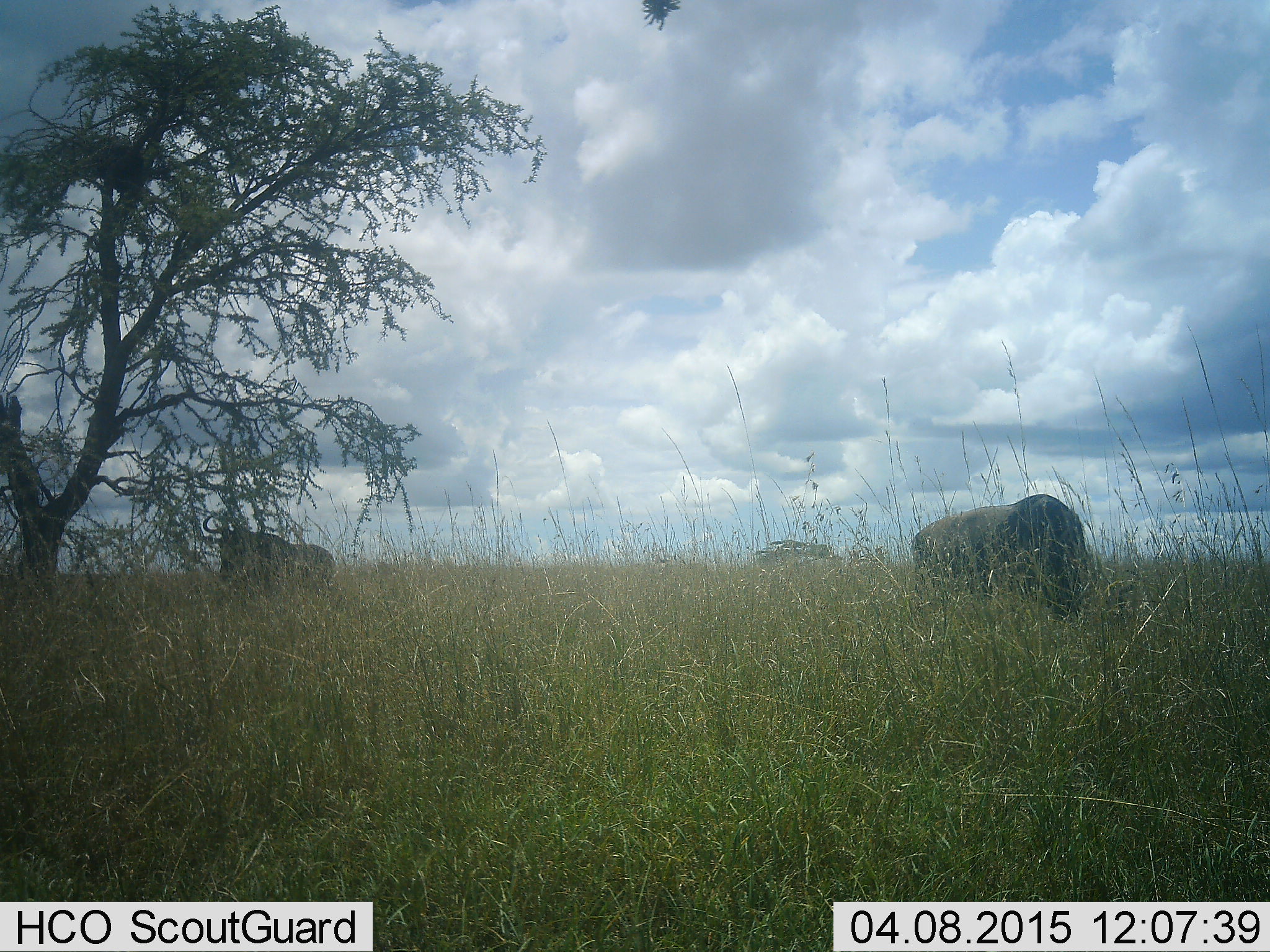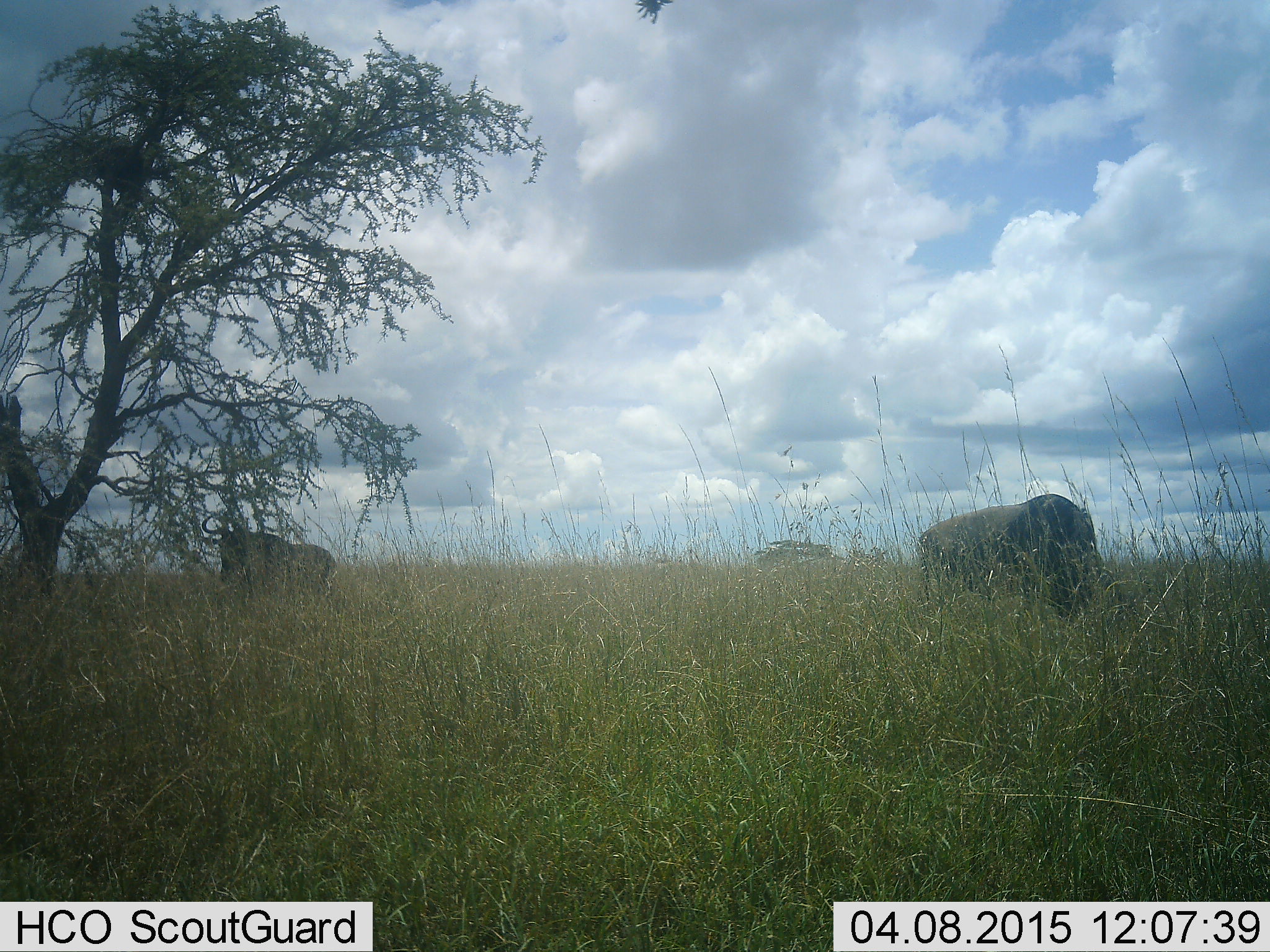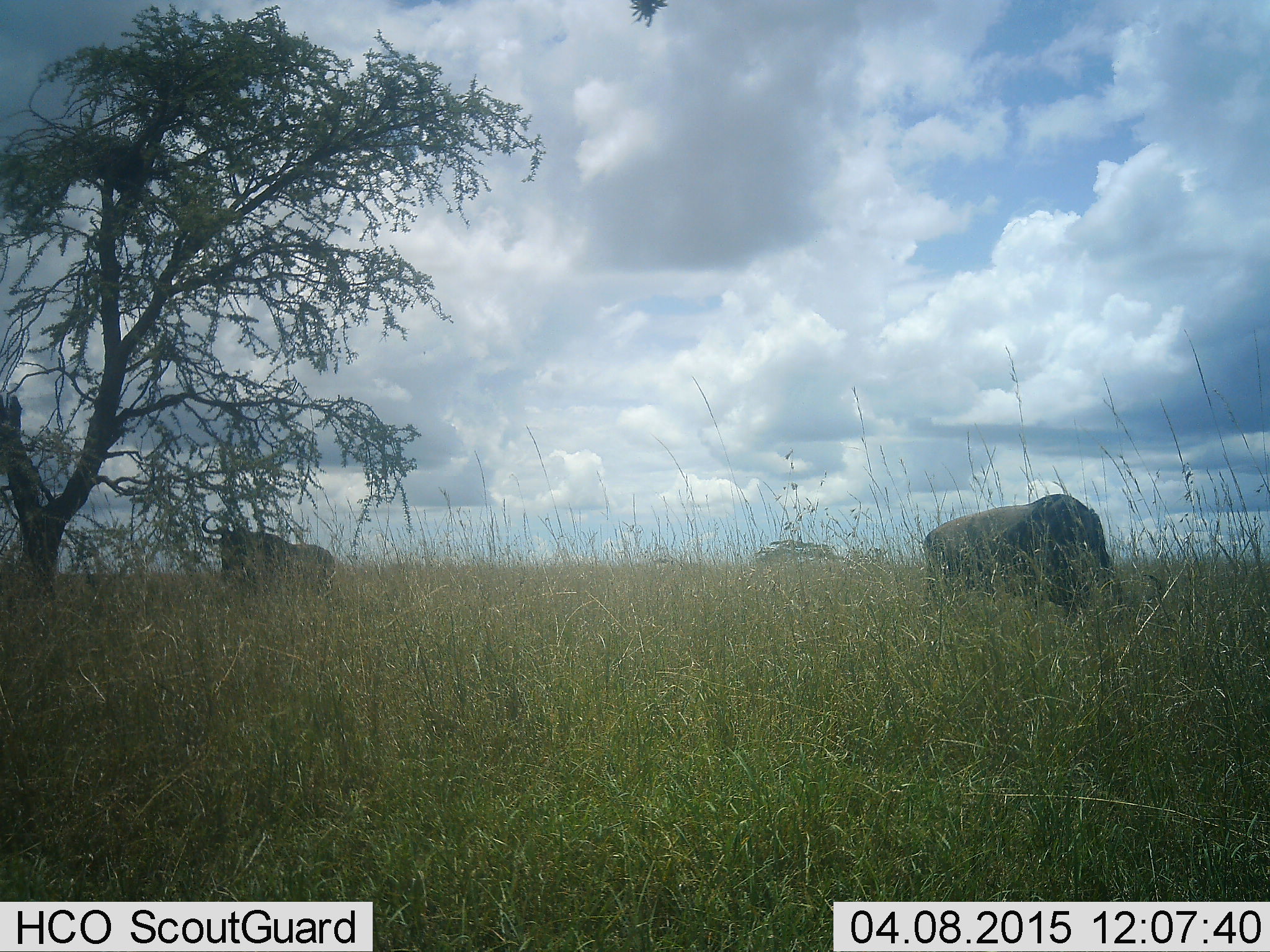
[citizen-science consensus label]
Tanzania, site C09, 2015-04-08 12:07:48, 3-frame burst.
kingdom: Animalia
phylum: Chordata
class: Mammalia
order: Artiodactyla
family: Bovidae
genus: Connochaetes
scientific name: Connochaetes taurinus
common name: blue wildebeest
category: wildebeest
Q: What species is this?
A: Wildebeest (blue wildebeest) (Connochaetes taurinus).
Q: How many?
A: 2.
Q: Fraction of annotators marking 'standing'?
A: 50%.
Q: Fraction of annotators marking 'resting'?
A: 0%.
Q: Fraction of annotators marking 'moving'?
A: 20%.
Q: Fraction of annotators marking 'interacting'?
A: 0%.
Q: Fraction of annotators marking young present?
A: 0%.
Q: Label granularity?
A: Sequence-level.